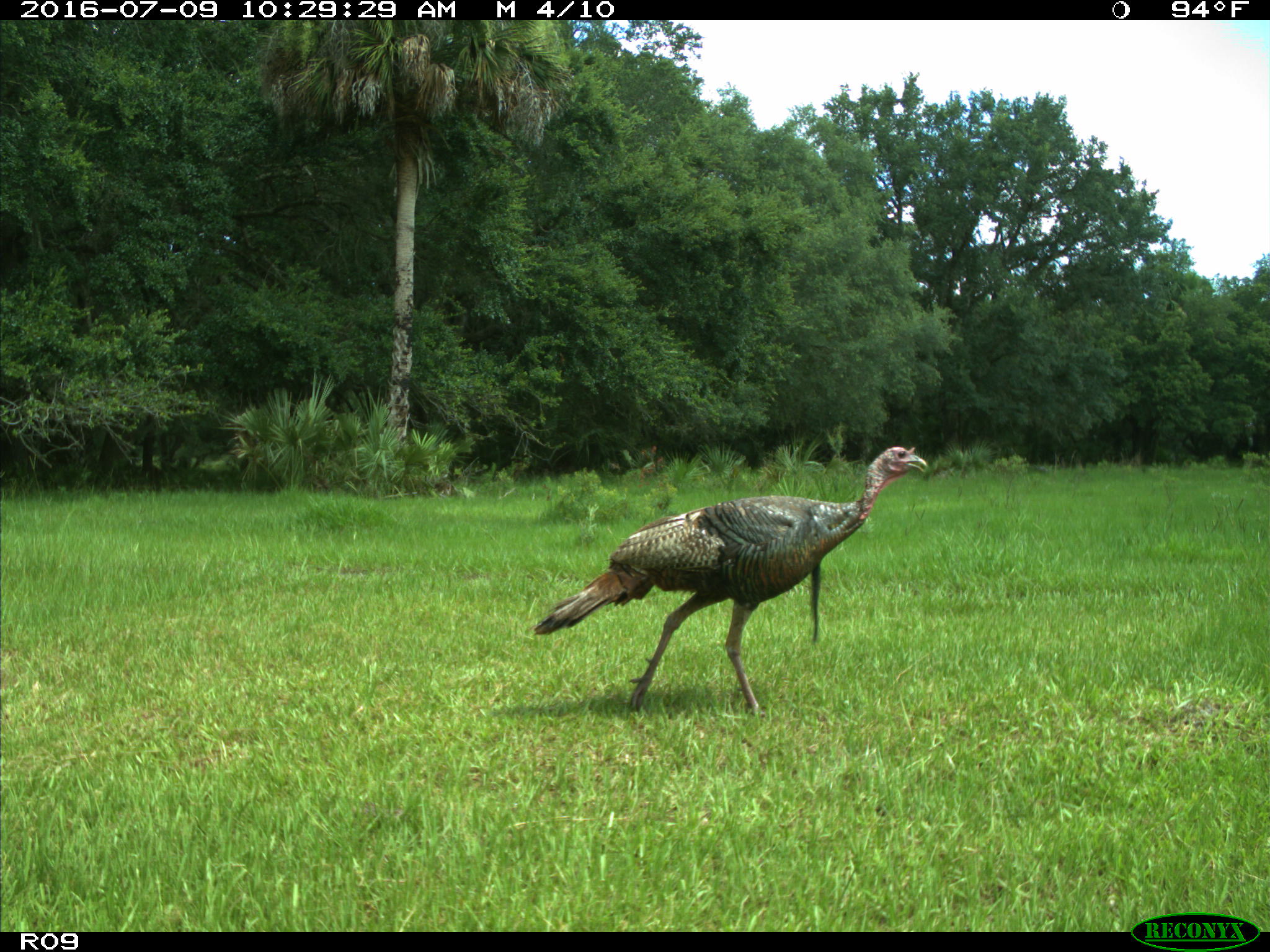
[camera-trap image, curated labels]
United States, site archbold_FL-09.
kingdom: Animalia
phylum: Chordata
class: Aves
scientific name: Aves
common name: birds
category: unidentified bird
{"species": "unidentified bird (birds) (Aves)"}